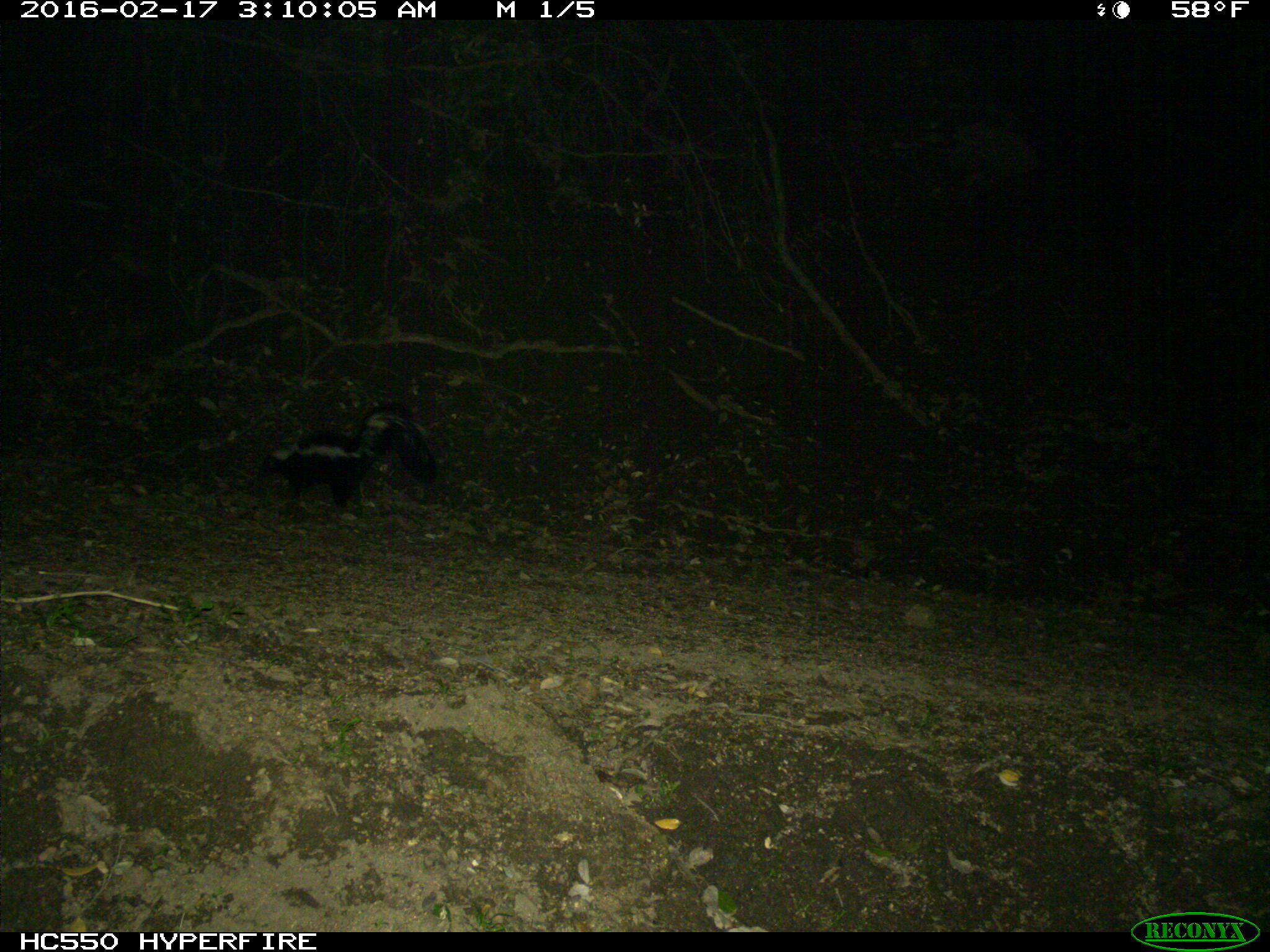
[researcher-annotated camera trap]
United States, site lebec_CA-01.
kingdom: Animalia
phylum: Chordata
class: Mammalia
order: Carnivora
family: Mephitidae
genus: Mephitis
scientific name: Mephitis mephitis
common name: striped skunk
Mephitis mephitis (striped skunk).